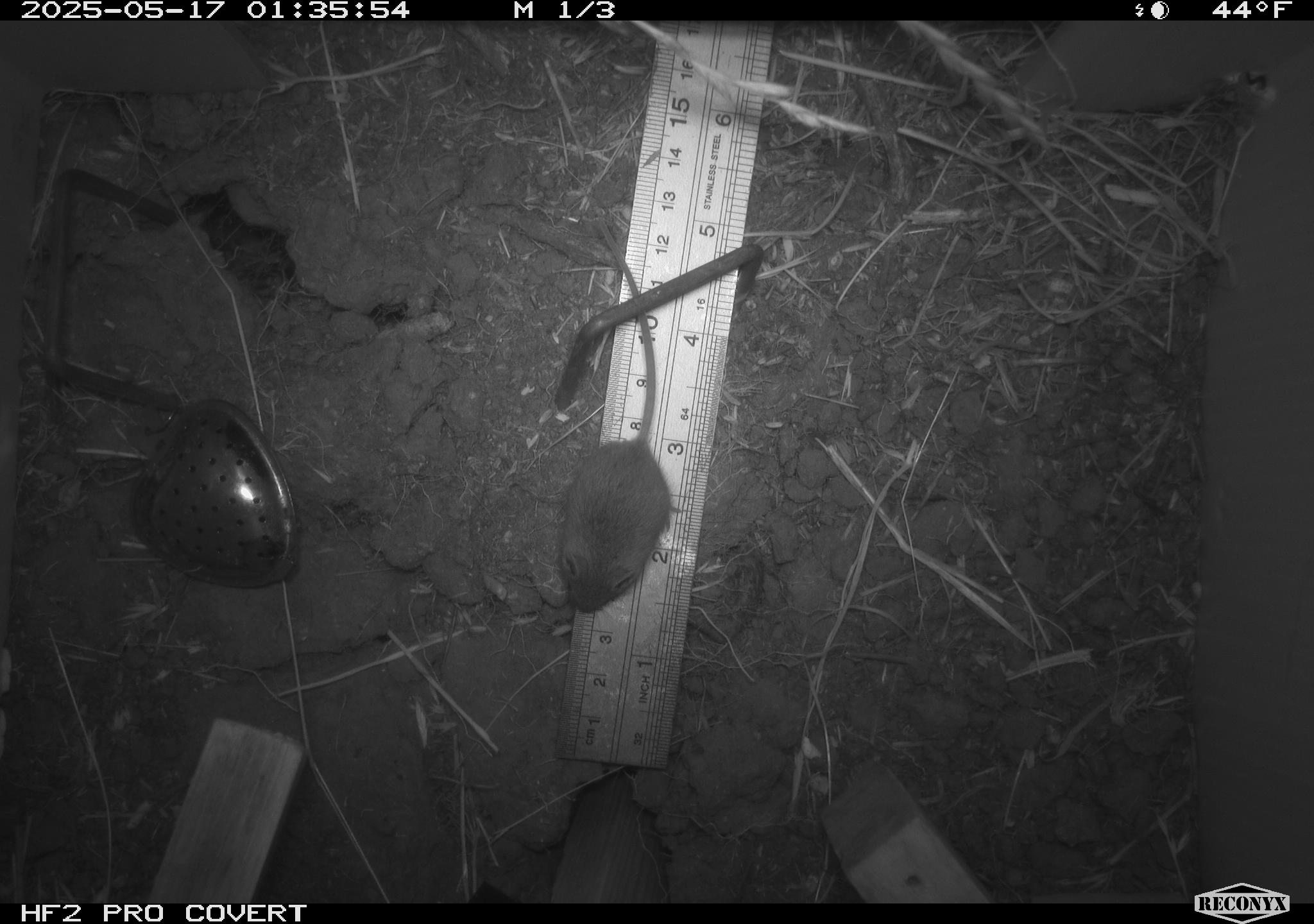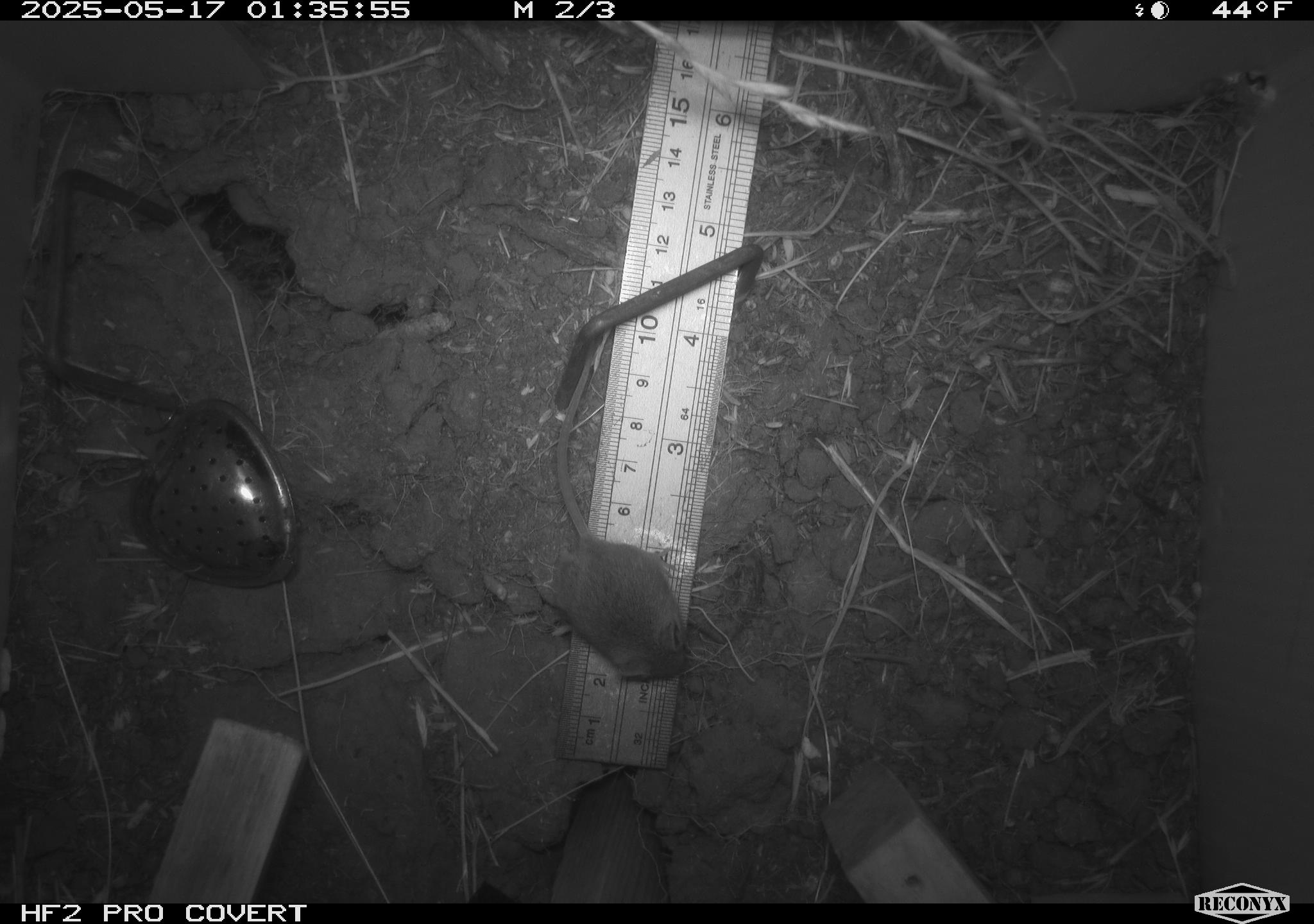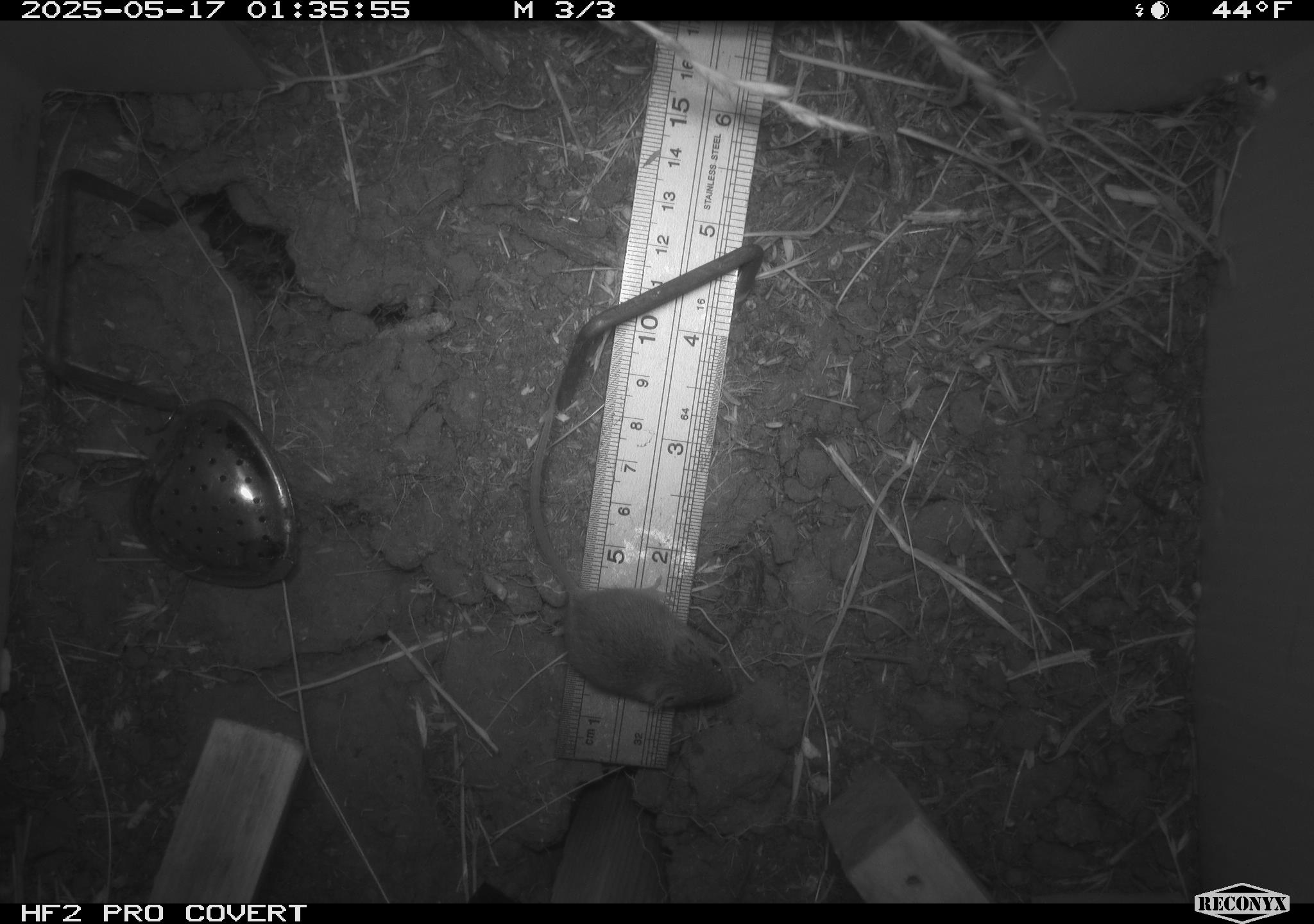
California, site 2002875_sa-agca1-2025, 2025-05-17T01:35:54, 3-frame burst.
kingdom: Animalia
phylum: Chordata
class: Mammalia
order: Rodentia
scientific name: Rodentia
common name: mouse species